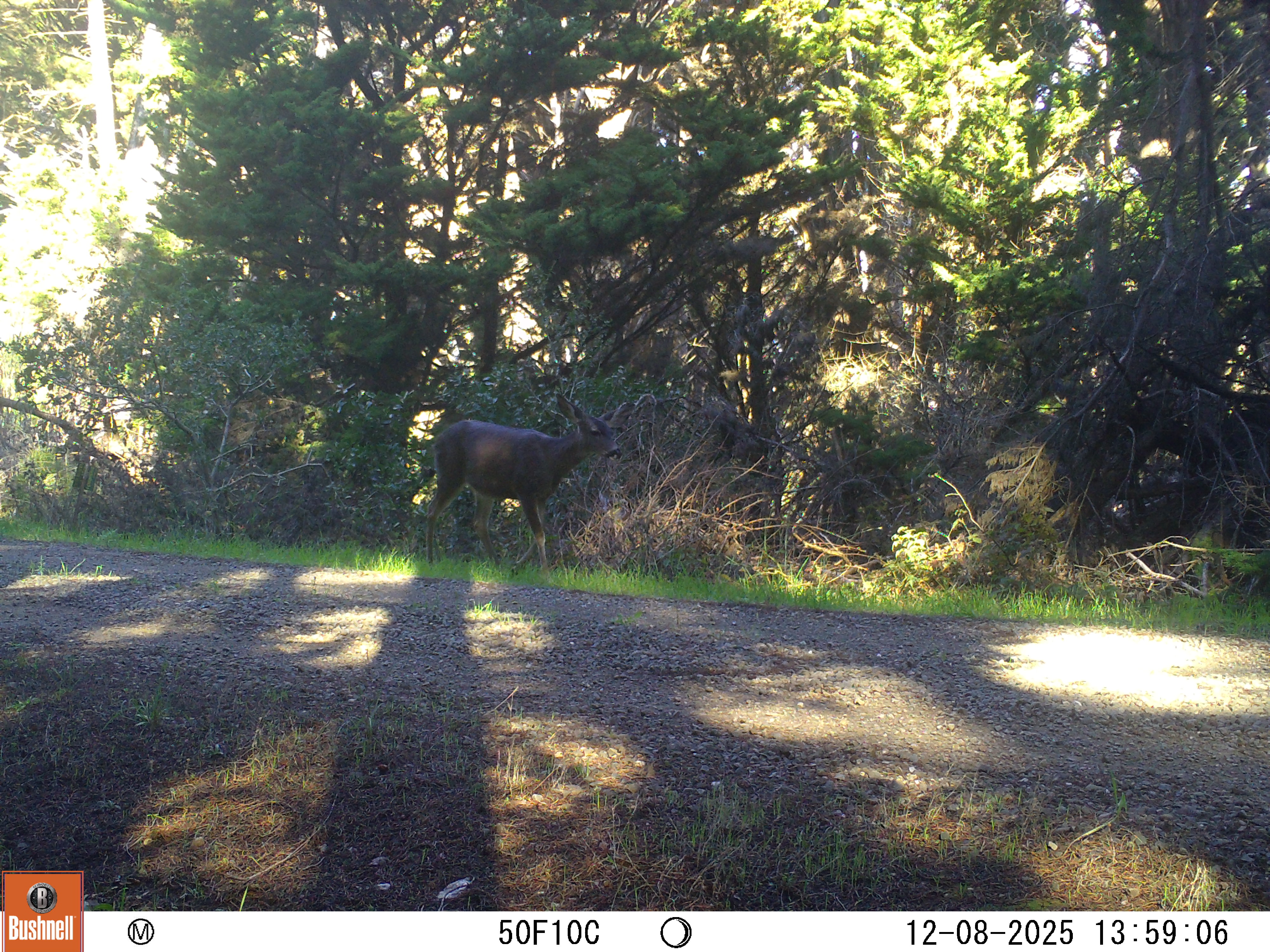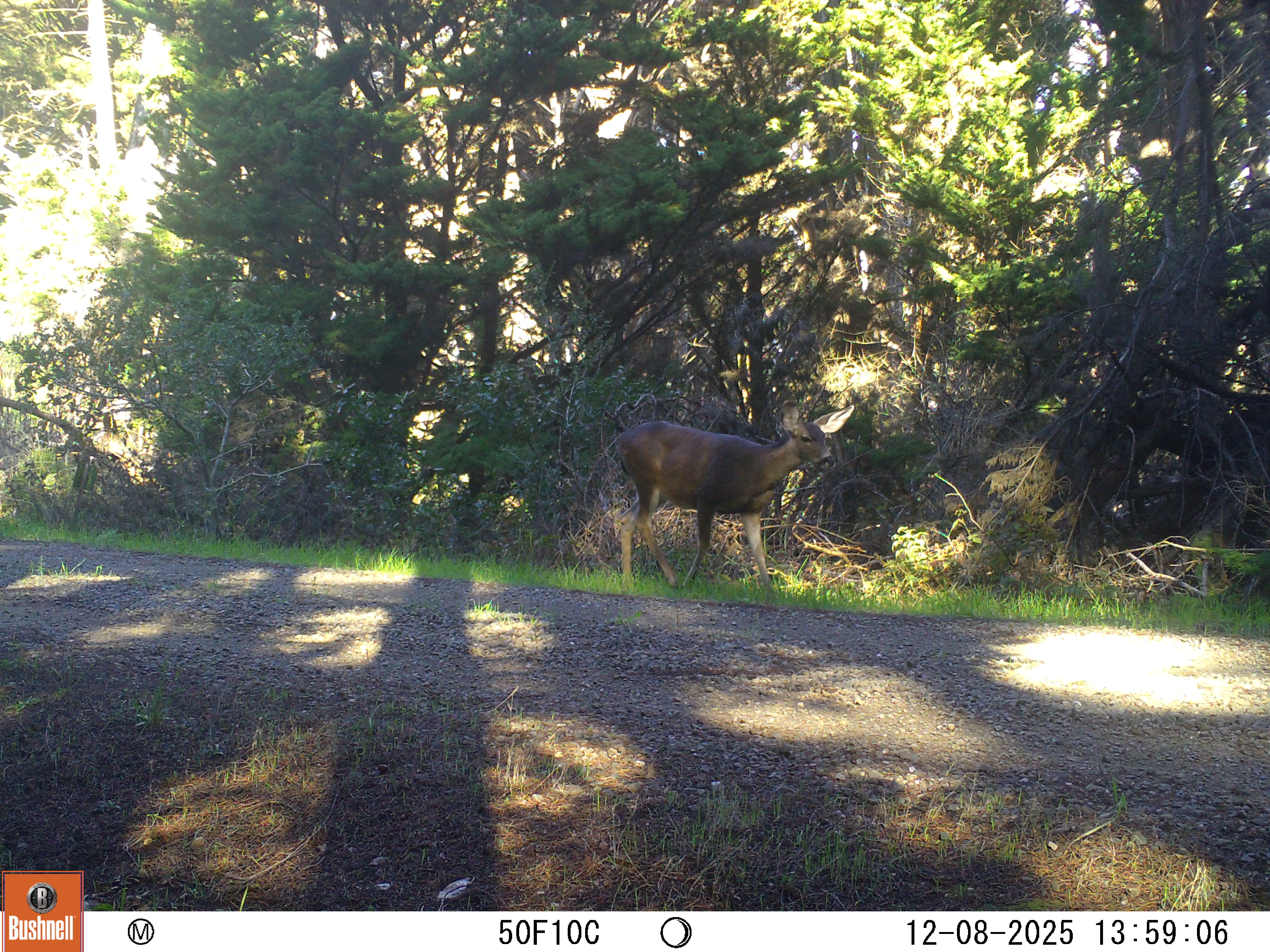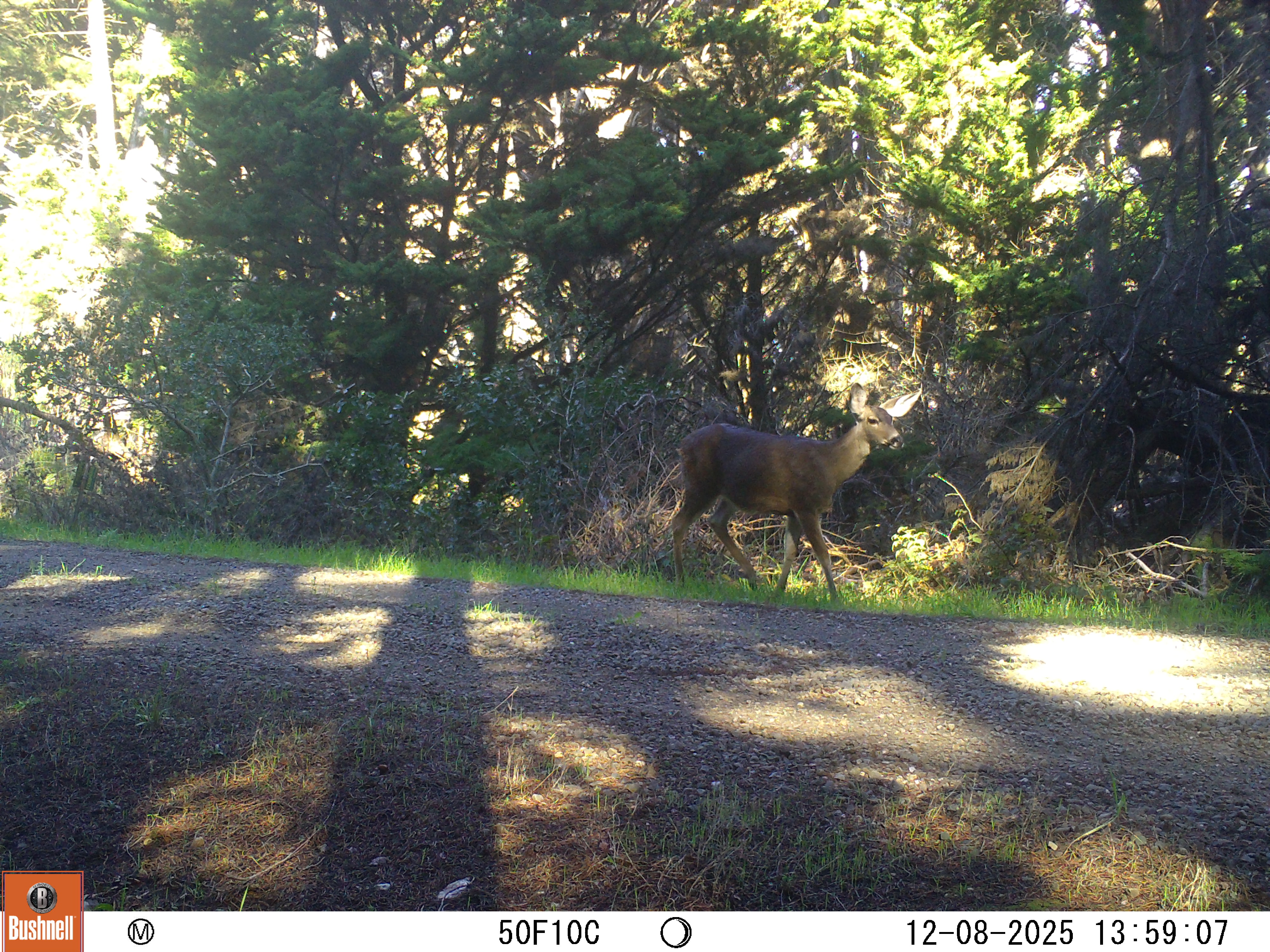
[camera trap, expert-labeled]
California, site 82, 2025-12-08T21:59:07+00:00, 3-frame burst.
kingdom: Animalia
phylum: Chordata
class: Mammalia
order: Artiodactyla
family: Cervidae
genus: Odocoileus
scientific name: Odocoileus hemionus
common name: mule deer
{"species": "mule deer (Odocoileus hemionus)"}